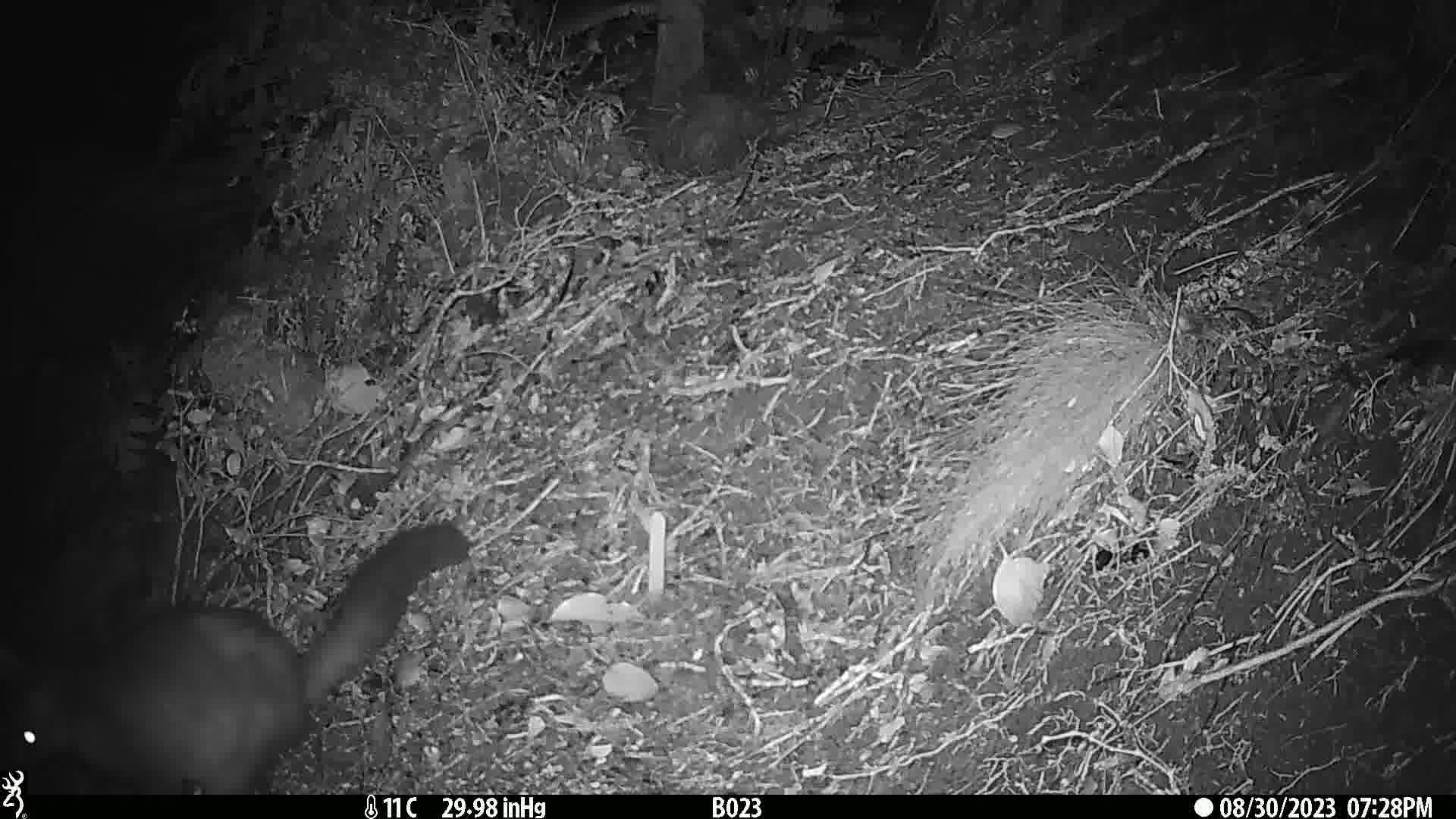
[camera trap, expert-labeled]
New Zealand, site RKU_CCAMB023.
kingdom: Animalia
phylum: Chordata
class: Mammalia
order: Diprotodontia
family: Phalangeridae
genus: Trichosurus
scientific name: Trichosurus vulpecula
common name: common brushtail possum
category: possum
Possum (common brushtail possum) (Trichosurus vulpecula).